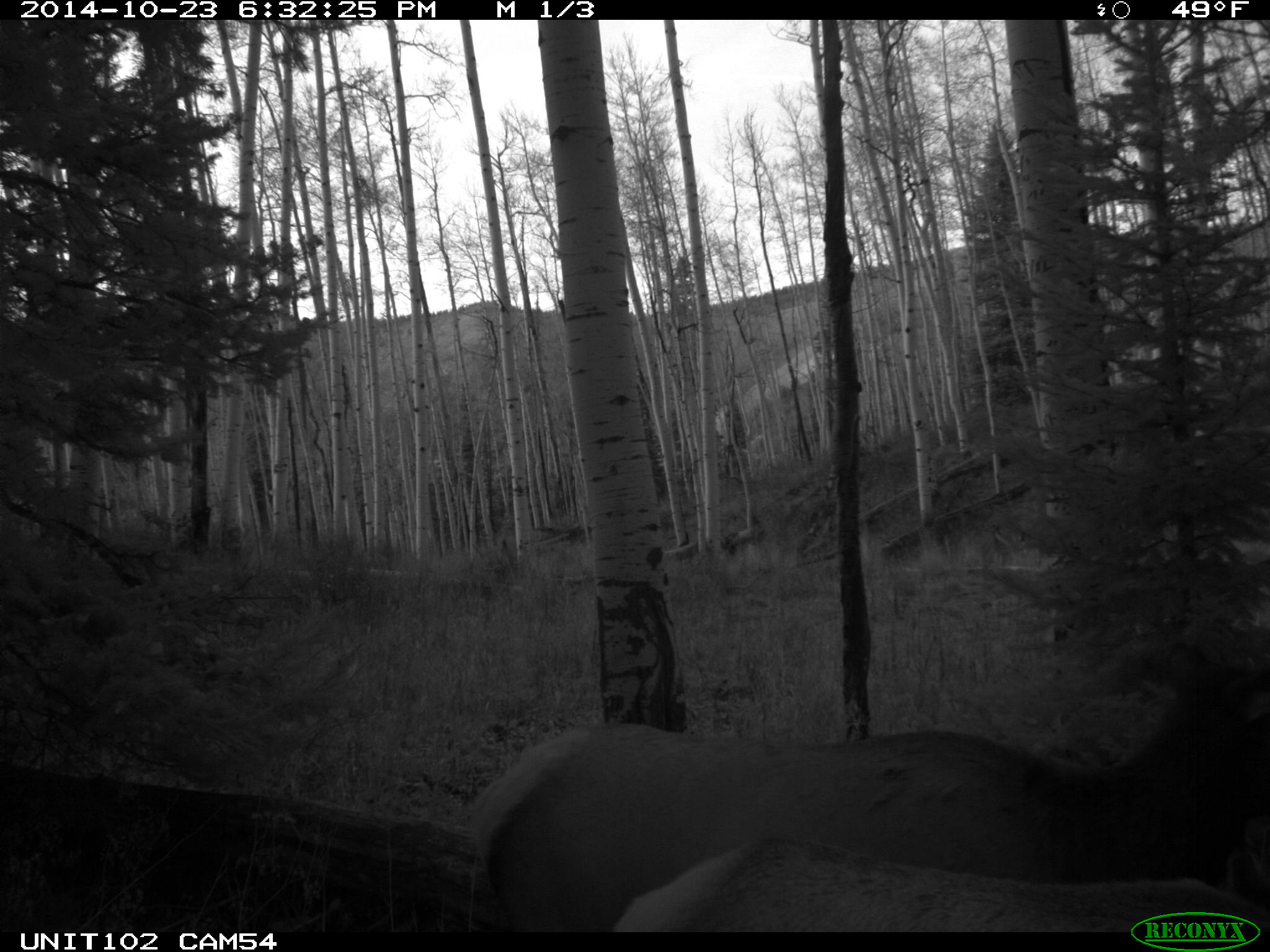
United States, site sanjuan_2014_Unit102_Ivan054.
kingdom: Animalia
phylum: Chordata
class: Mammalia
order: Artiodactyla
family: Cervidae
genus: Cervus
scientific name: Cervus elaphus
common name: red deer